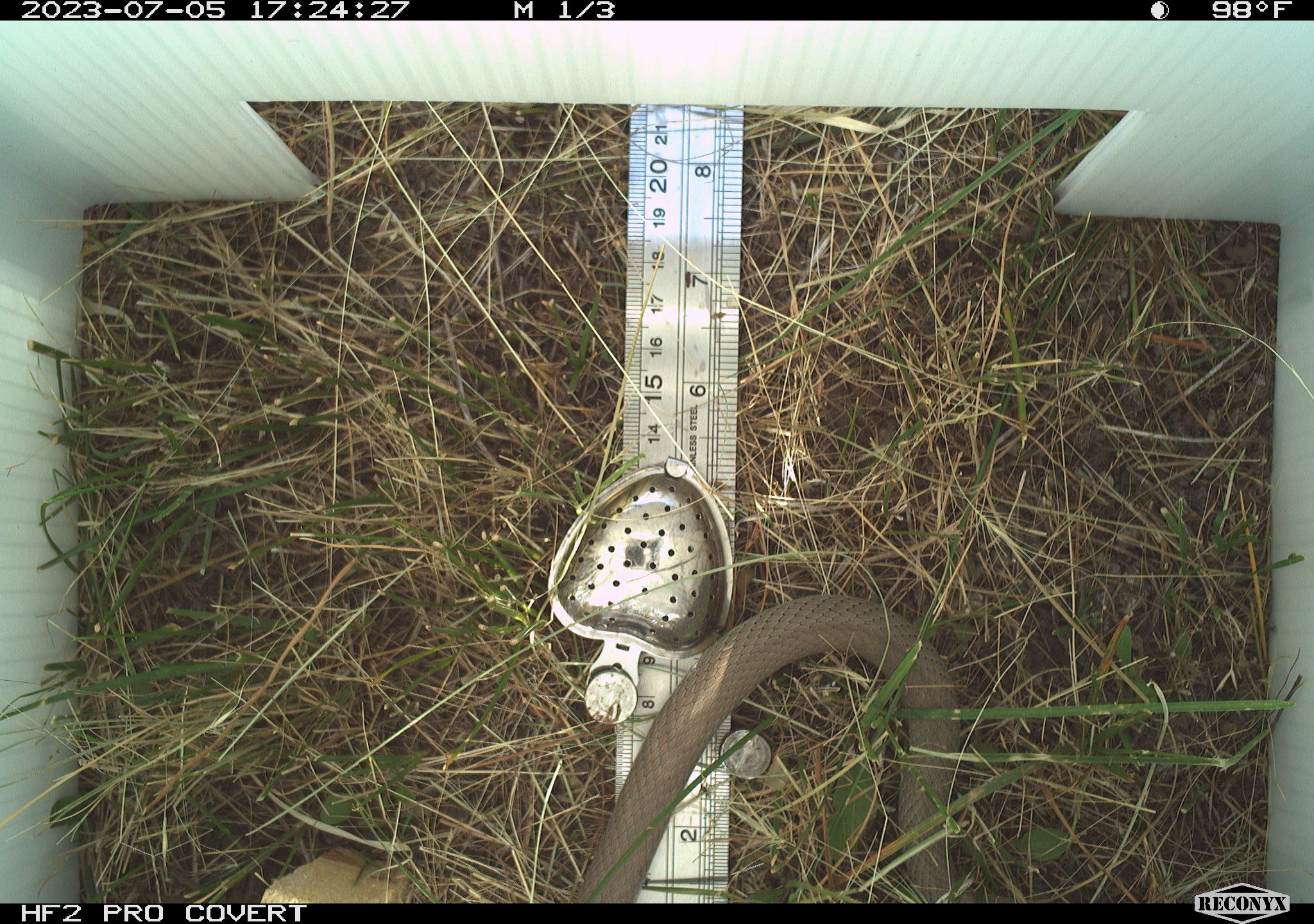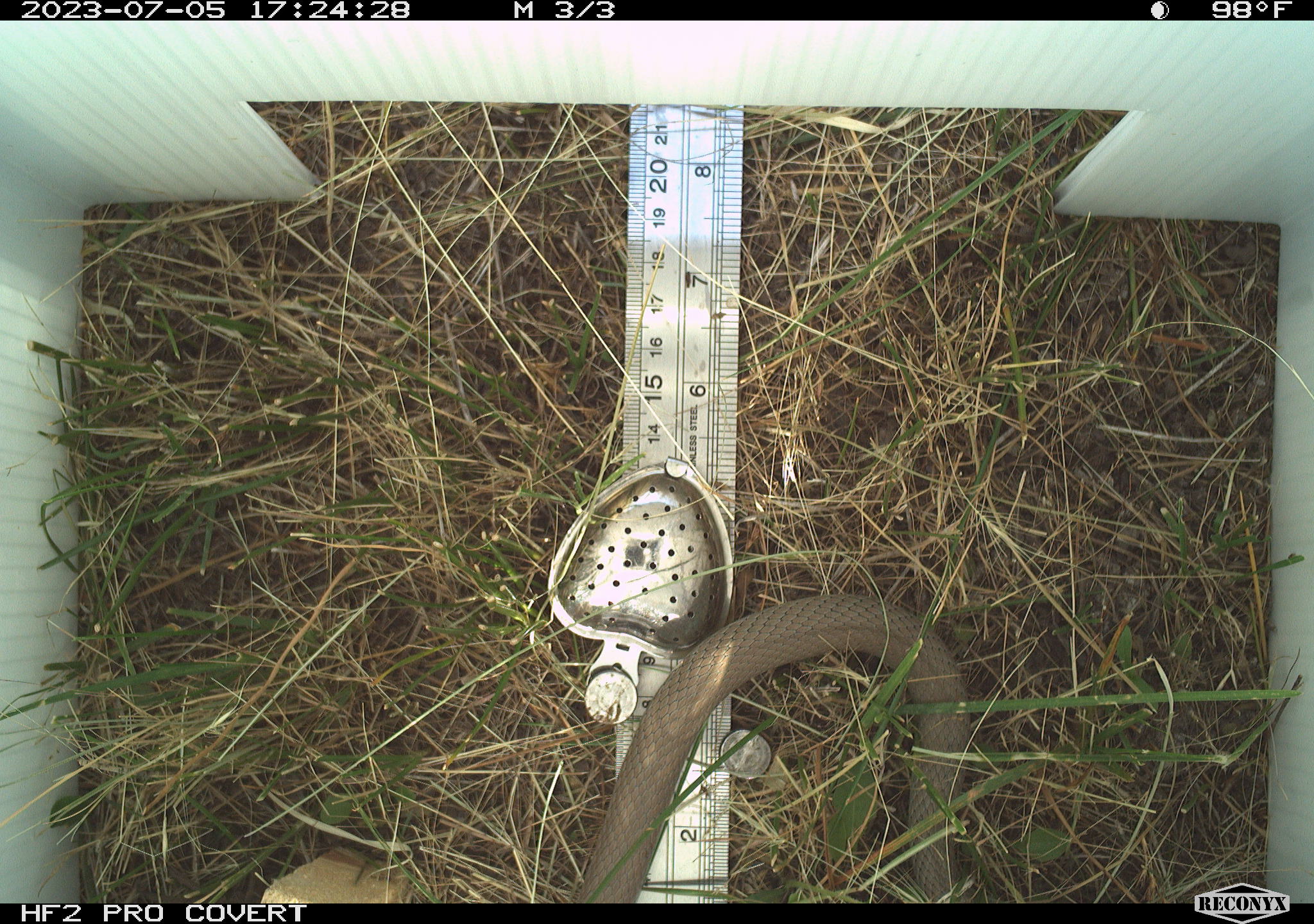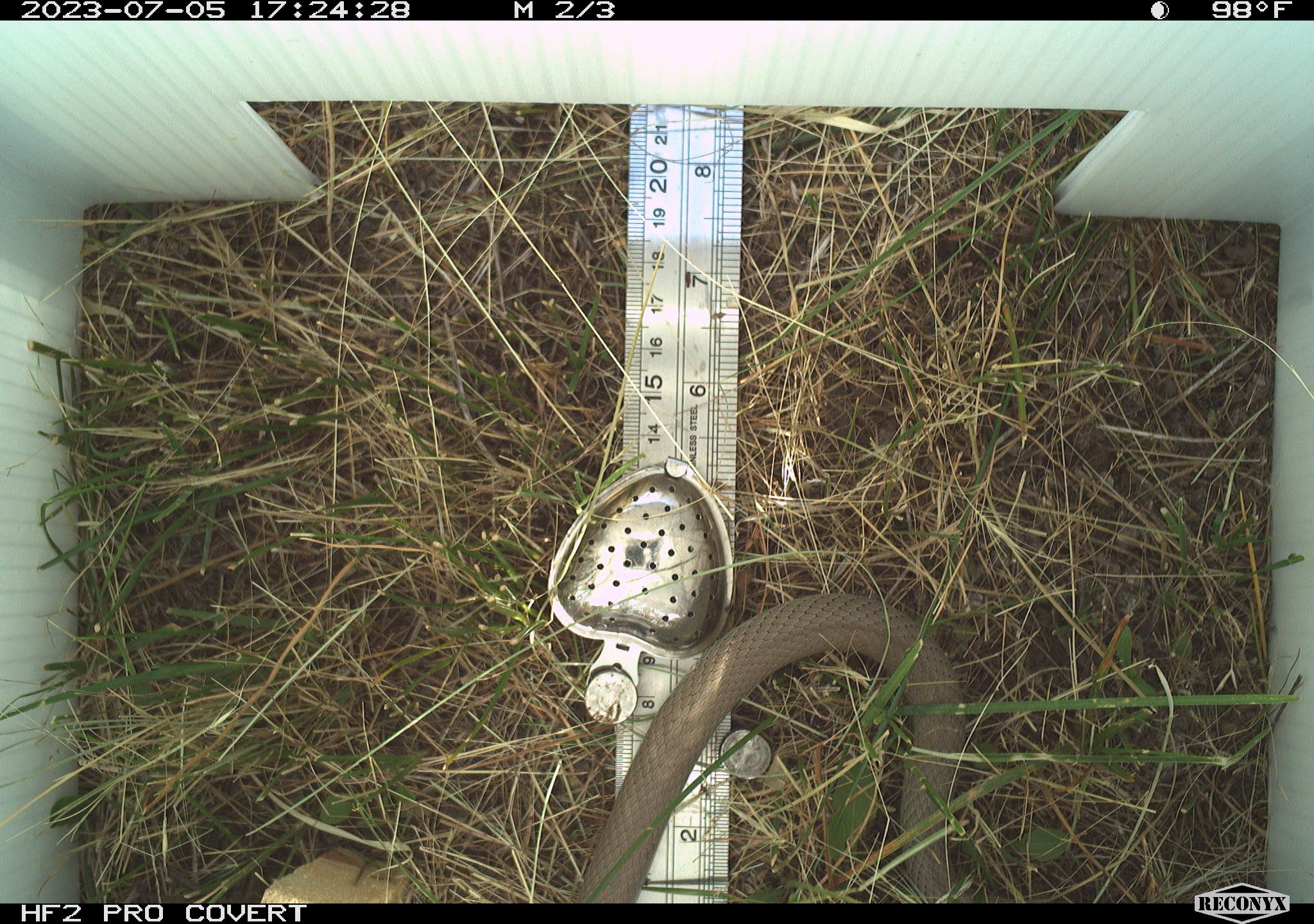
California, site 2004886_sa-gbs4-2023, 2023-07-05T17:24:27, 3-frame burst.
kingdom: Animalia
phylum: Chordata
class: Reptilia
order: Squamata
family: Colubridae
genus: Coluber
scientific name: Coluber constrictor mormon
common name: western yellow-bellied racer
Western yellow-bellied racer (Coluber constrictor mormon).